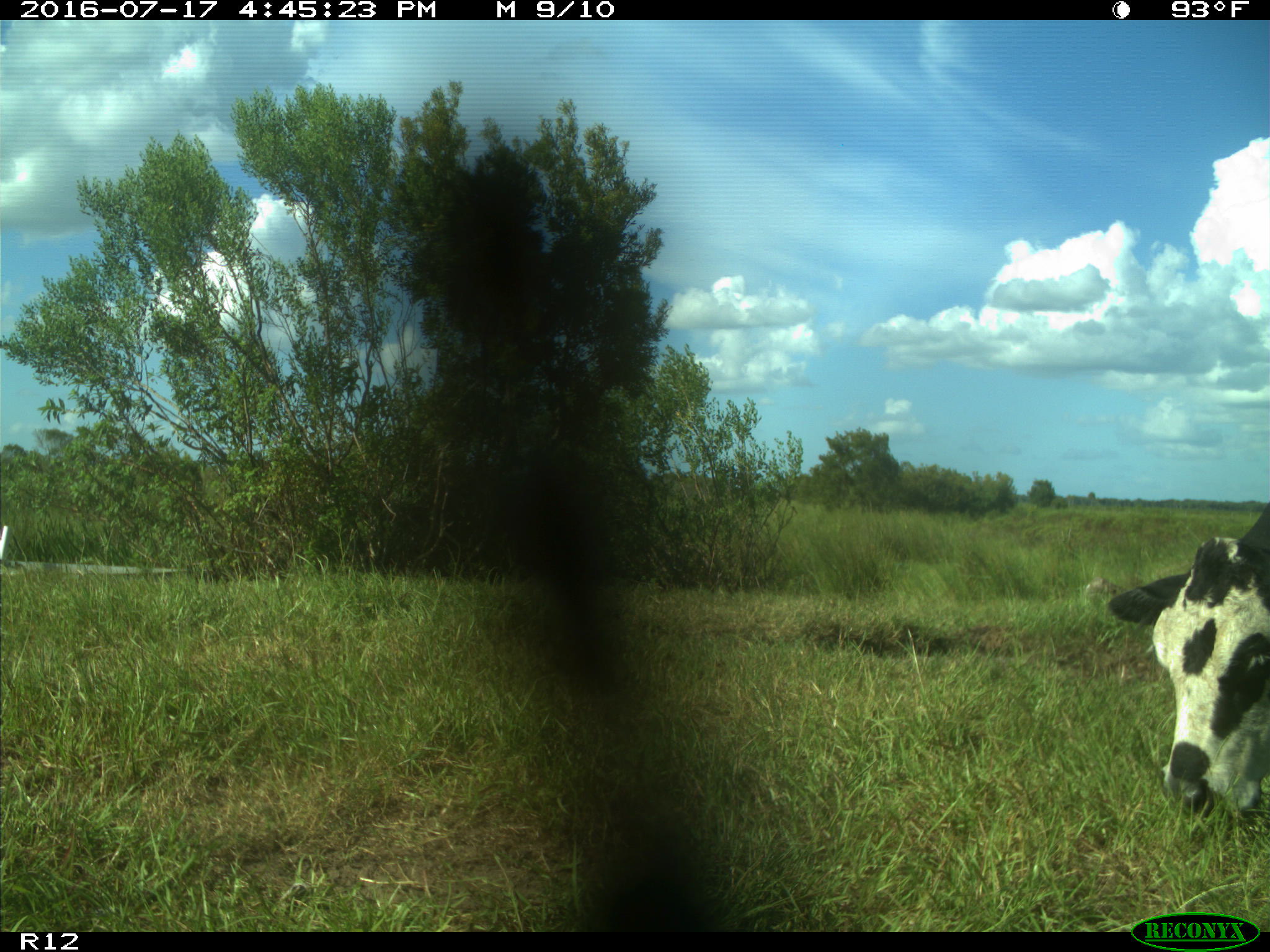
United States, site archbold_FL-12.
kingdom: Animalia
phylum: Chordata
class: Mammalia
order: Artiodactyla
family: Bovidae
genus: Bos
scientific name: Bos taurus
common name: domestic cow